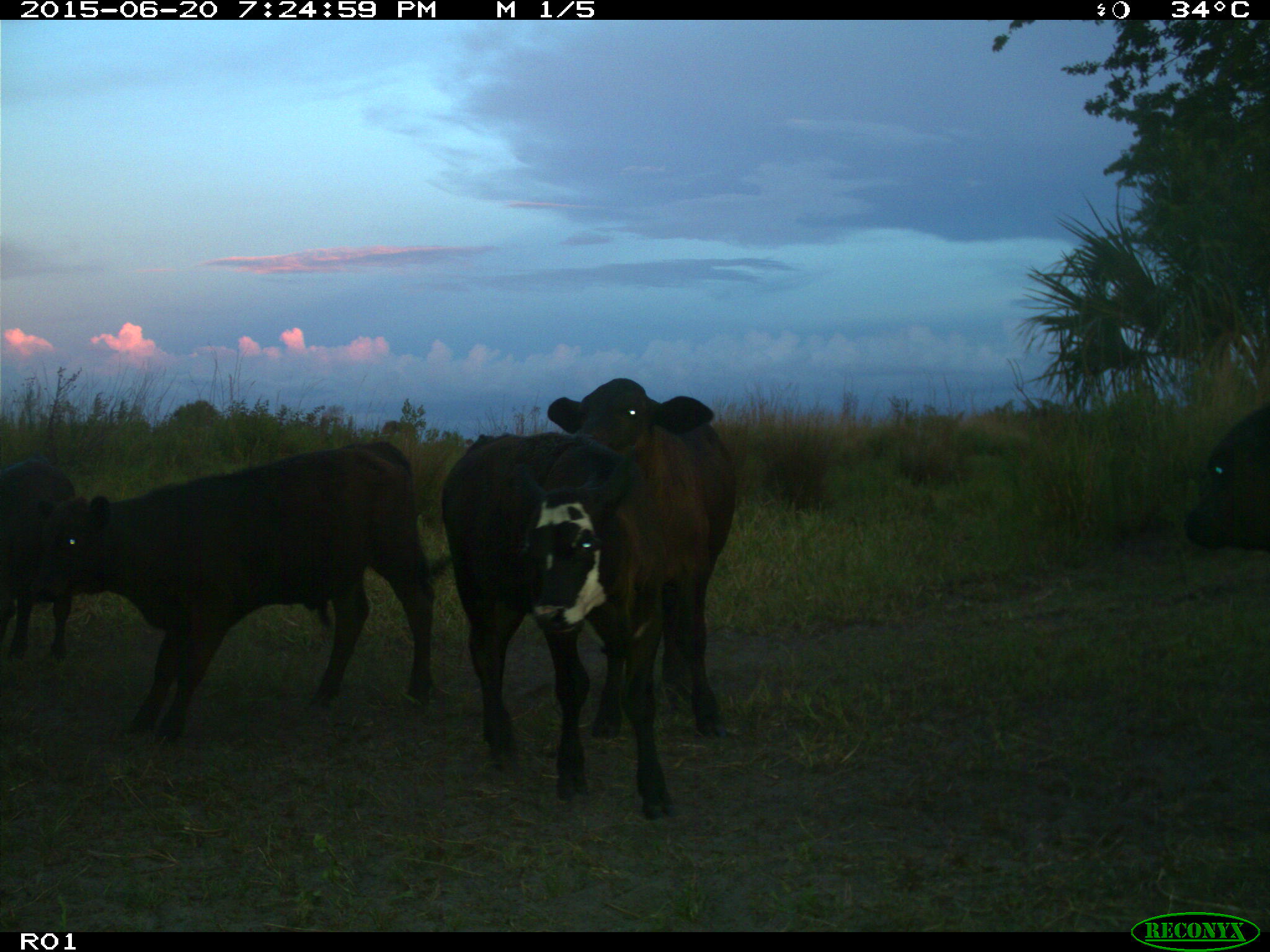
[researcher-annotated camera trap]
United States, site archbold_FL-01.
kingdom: Animalia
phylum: Chordata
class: Mammalia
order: Artiodactyla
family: Bovidae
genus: Bos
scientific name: Bos taurus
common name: domestic cow